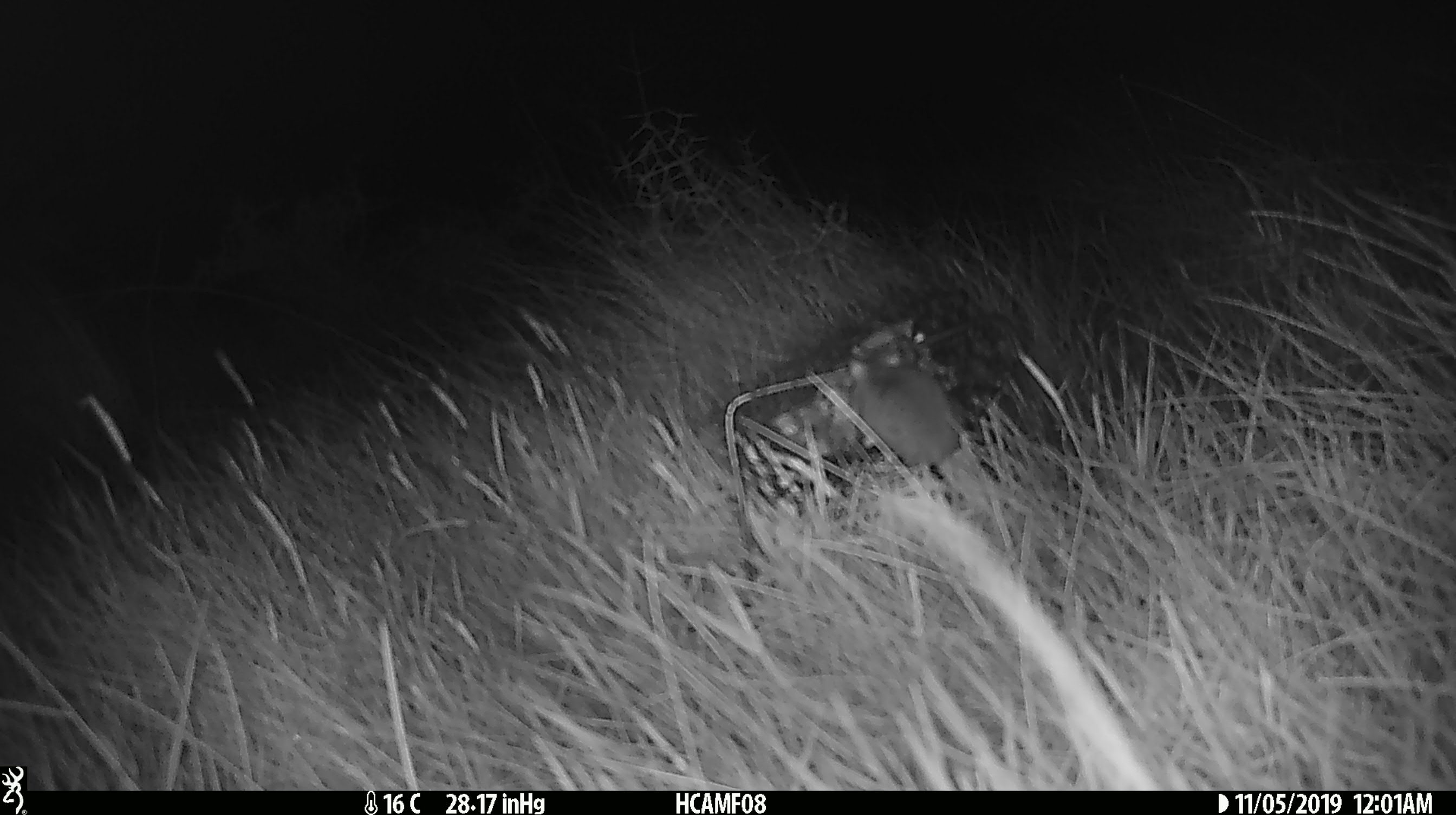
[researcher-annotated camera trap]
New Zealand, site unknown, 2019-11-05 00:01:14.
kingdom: Animalia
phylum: Chordata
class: Mammalia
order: Rodentia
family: Muridae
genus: Mus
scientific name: Mus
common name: mouse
Mouse (Mus).